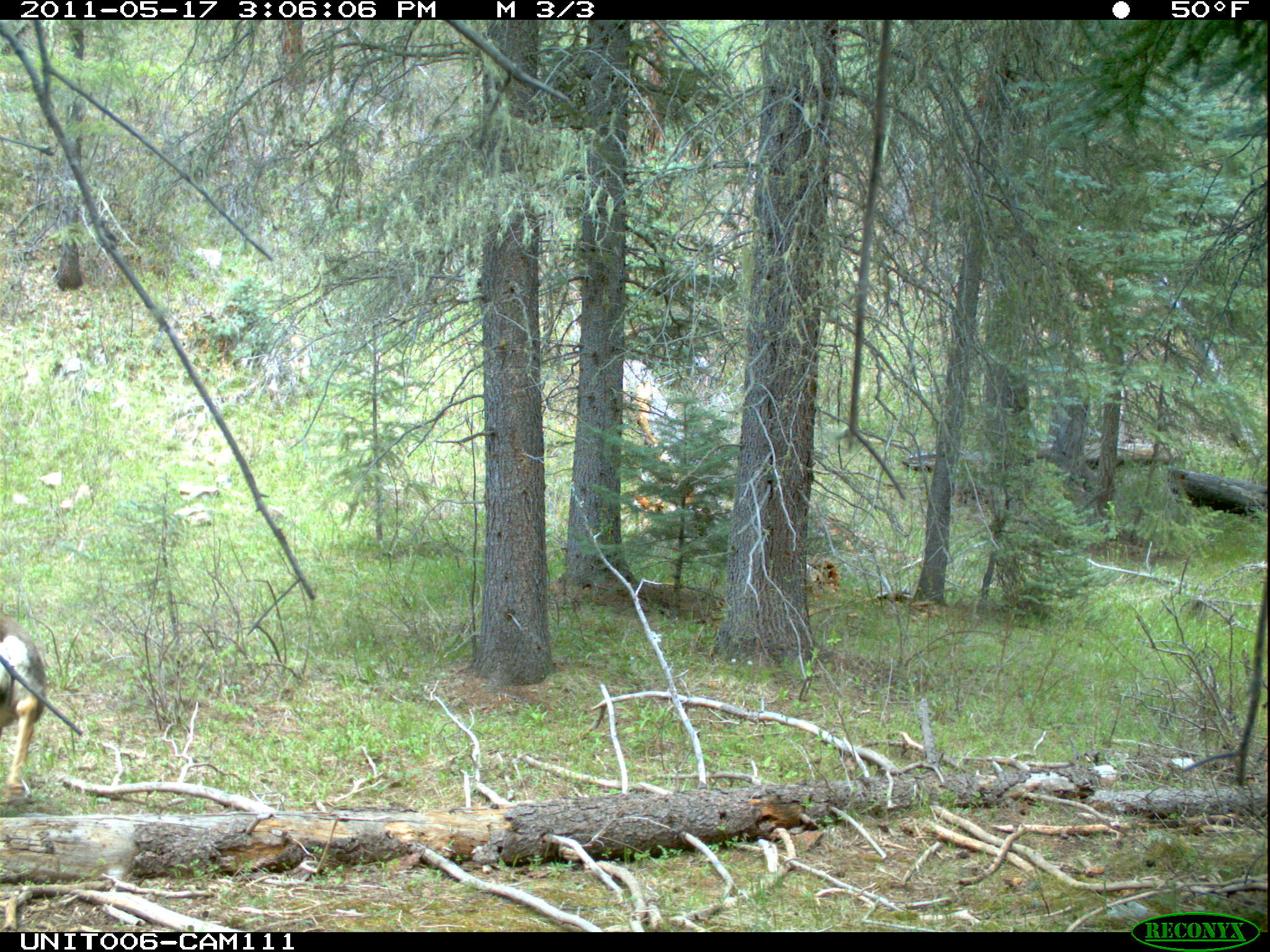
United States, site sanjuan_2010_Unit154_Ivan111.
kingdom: Animalia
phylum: Chordata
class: Mammalia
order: Artiodactyla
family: Cervidae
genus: Odocoileus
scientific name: Odocoileus hemionus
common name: mule deer